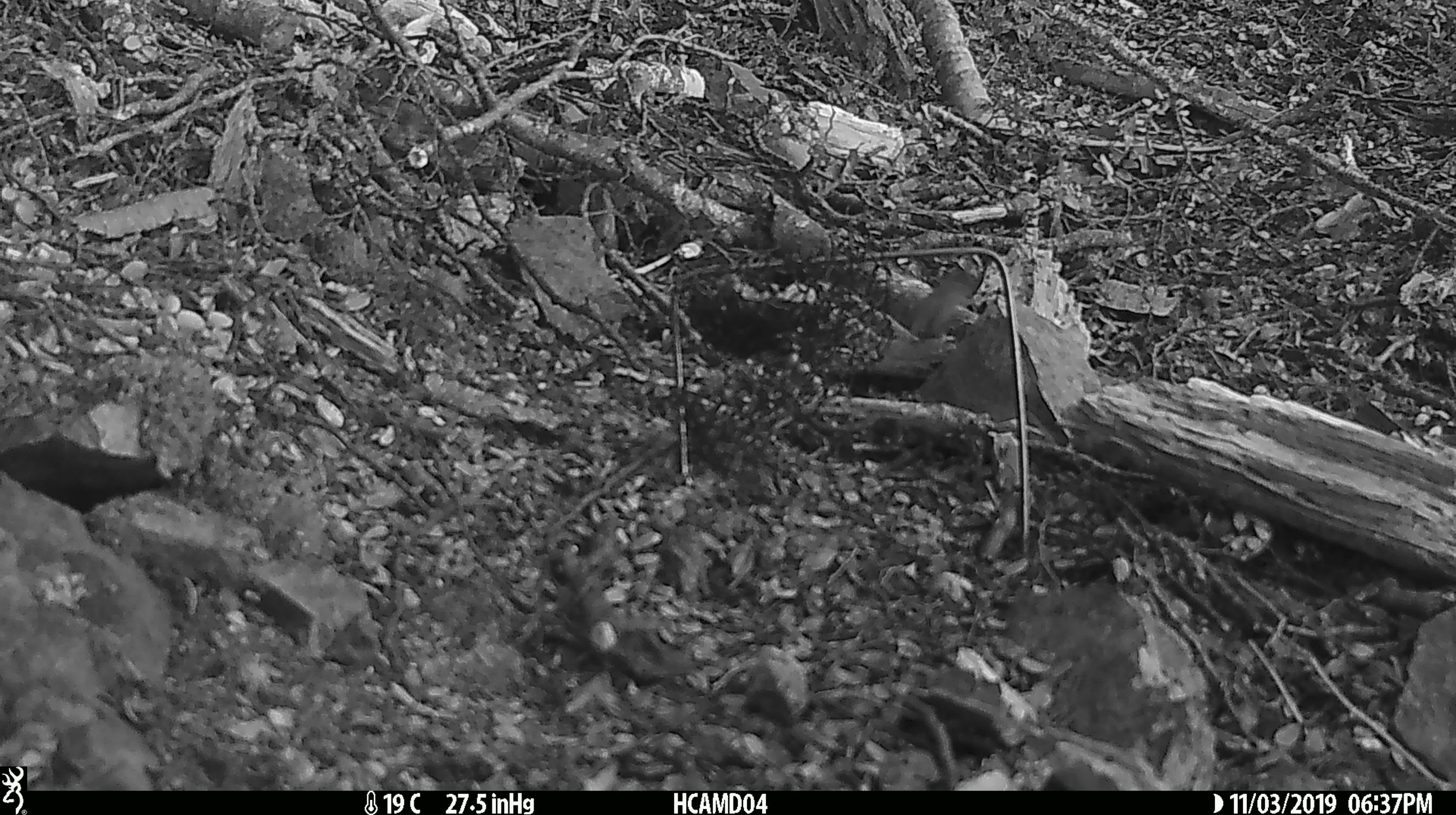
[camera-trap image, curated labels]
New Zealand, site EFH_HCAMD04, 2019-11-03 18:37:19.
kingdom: Animalia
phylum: Chordata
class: Mammalia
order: Rodentia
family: Muridae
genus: Mus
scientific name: Mus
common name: mouse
Mouse (Mus).